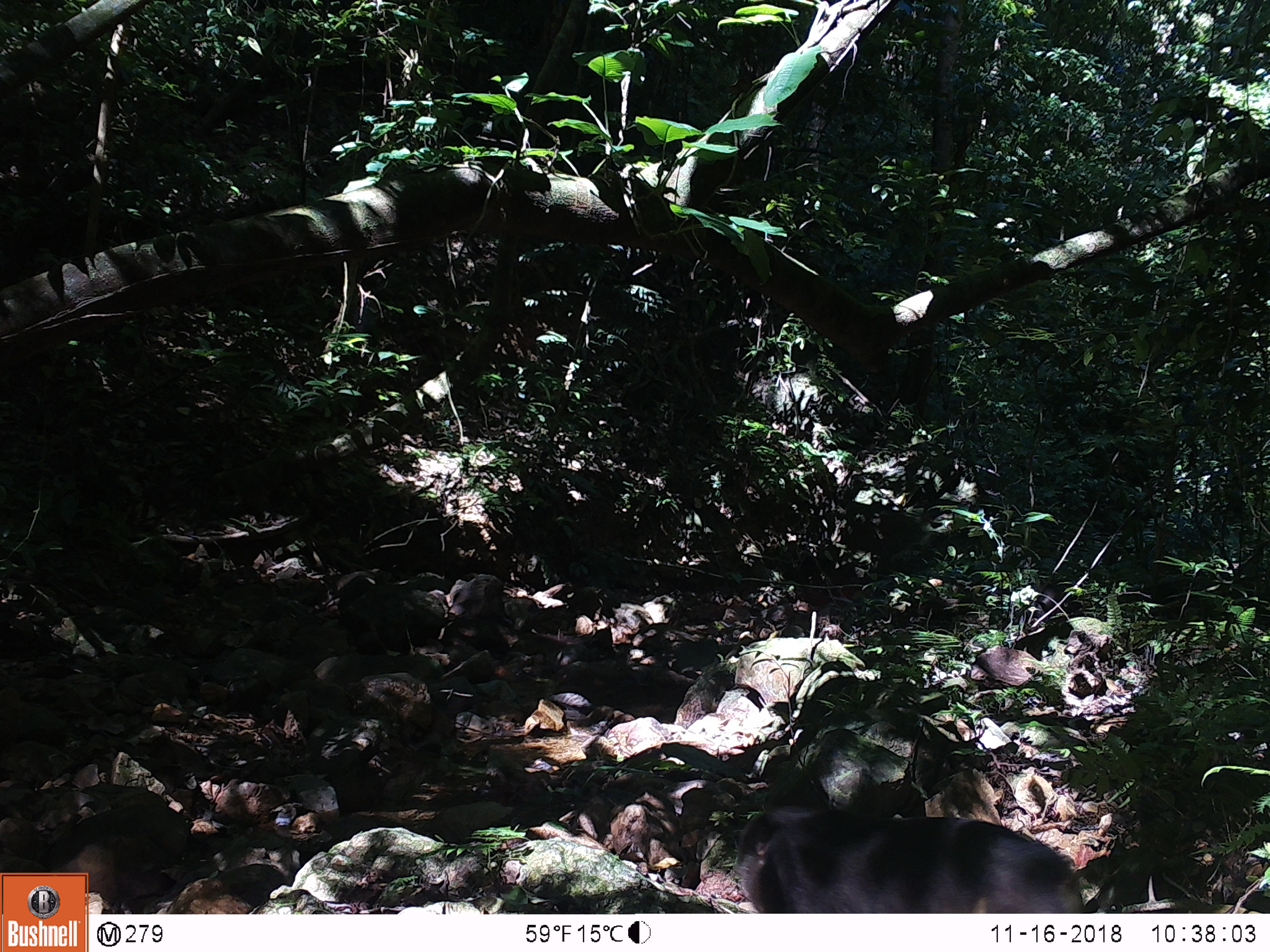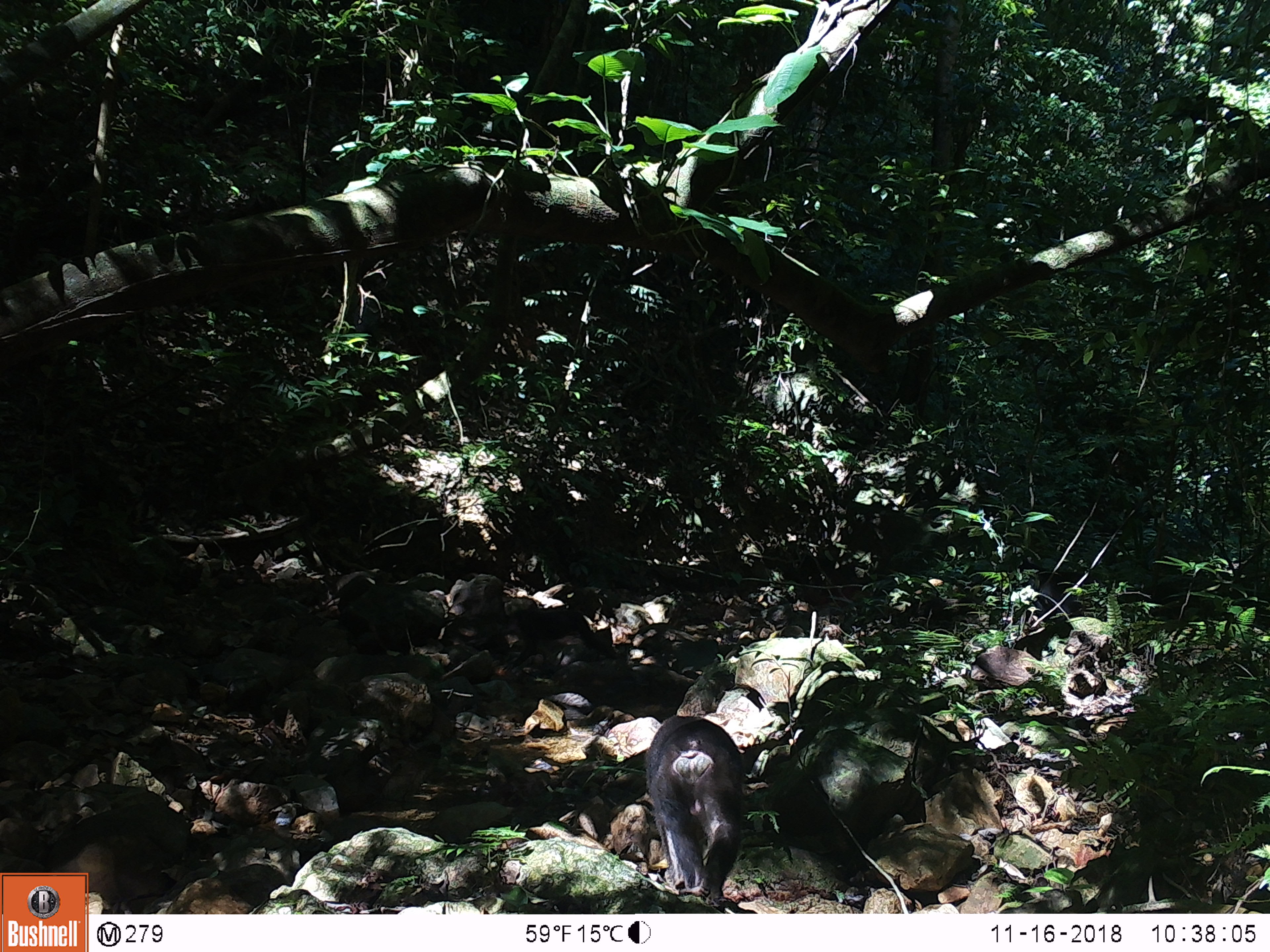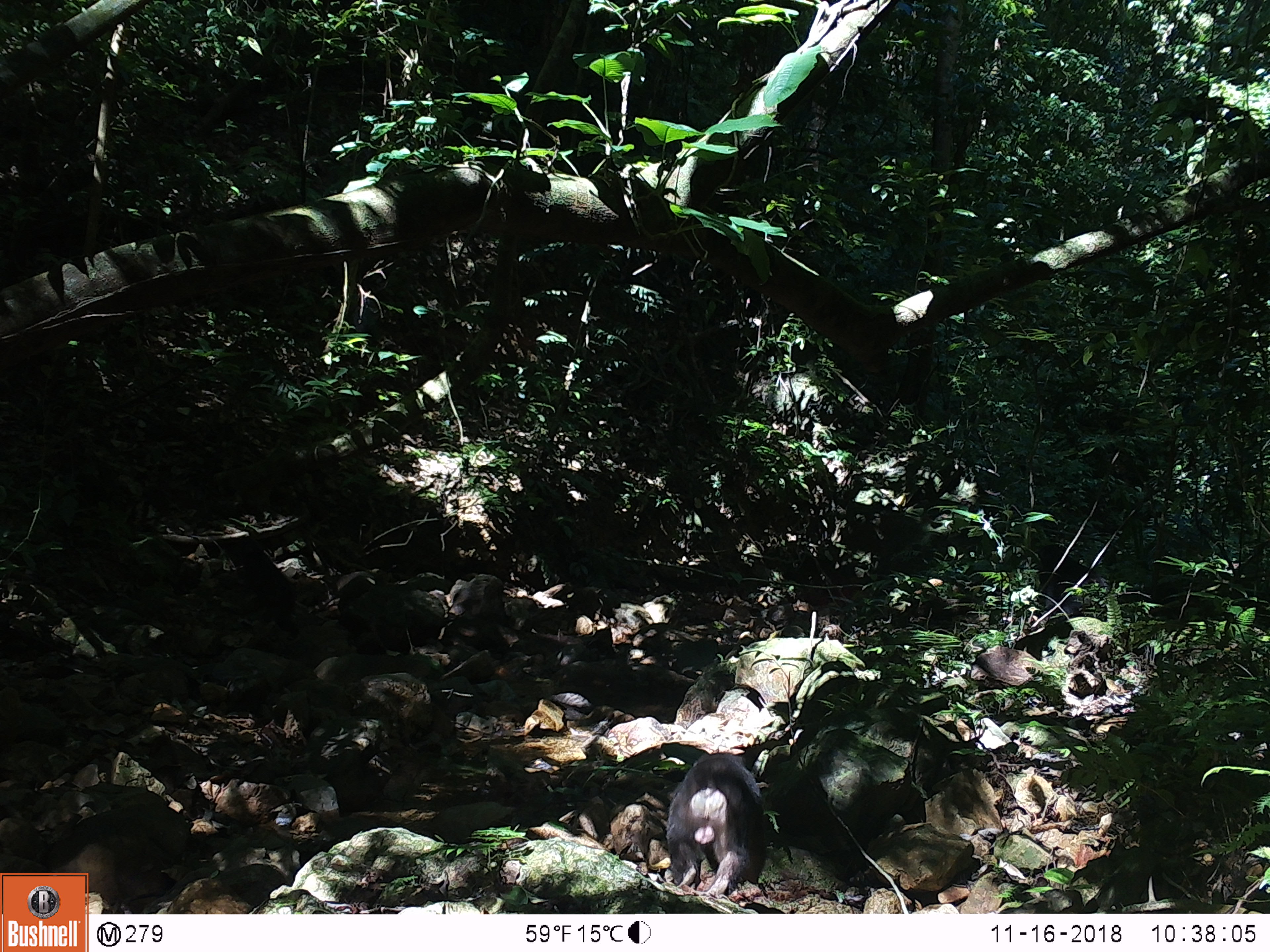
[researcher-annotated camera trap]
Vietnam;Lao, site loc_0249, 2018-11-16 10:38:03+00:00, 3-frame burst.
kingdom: Animalia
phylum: Chordata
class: Mammalia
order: Primates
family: Cercopithecidae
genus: Macaca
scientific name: Macaca arctoides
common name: stump-tailed macaque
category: stump tailed macaque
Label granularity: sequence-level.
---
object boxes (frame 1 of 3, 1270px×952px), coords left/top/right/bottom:
stump tailed macaque: 733/790/1085/912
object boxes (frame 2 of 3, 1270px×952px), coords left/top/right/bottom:
stump tailed macaque: 644/713/743/902; 1002/564/1082/641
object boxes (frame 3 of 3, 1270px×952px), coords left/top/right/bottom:
stump tailed macaque: 664/752/767/898; 1037/540/1114/624